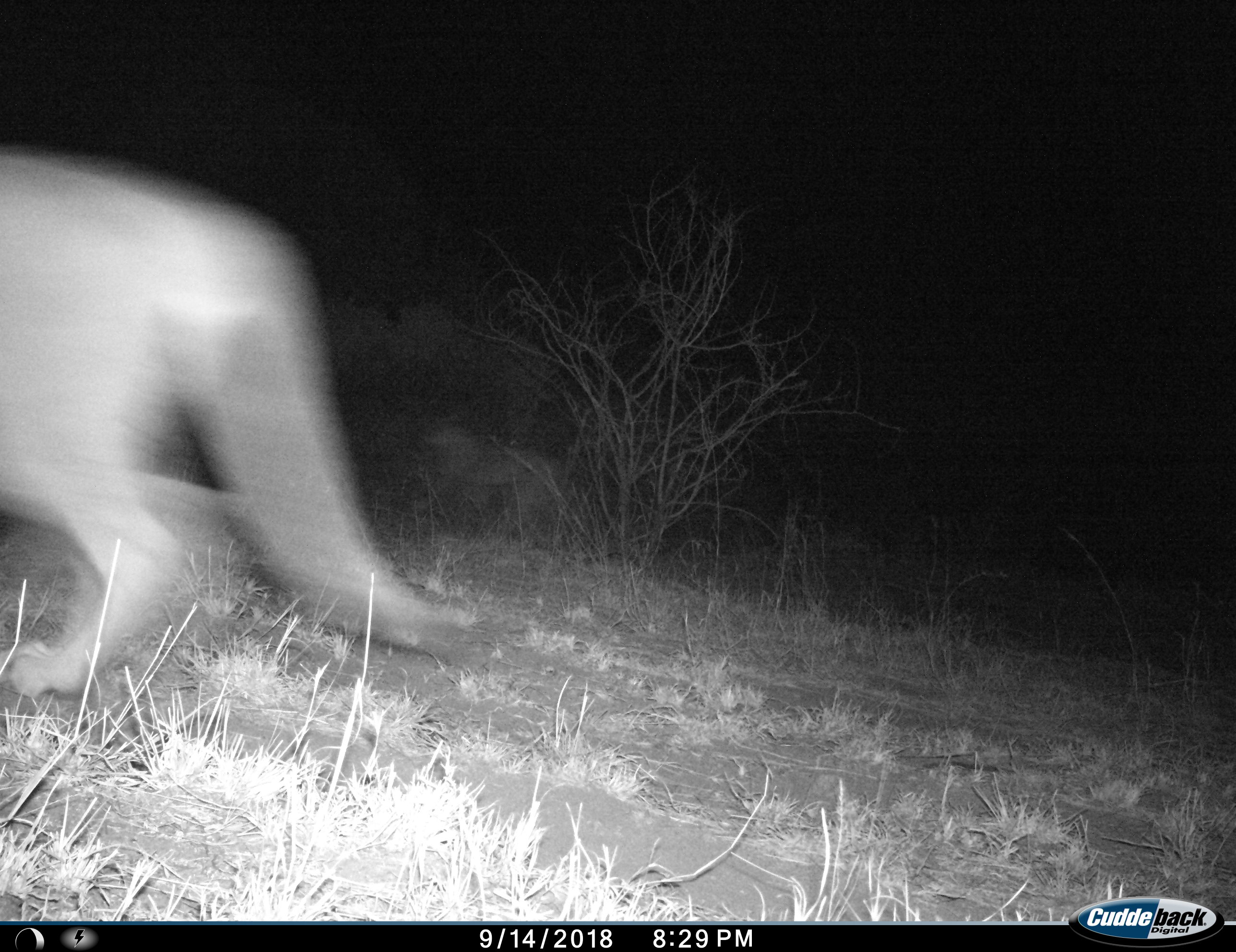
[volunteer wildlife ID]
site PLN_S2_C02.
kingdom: Animalia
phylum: Chordata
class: Mammalia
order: Carnivora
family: Felidae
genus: Panthera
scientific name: Panthera leo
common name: lion female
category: lionfemale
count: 1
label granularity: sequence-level